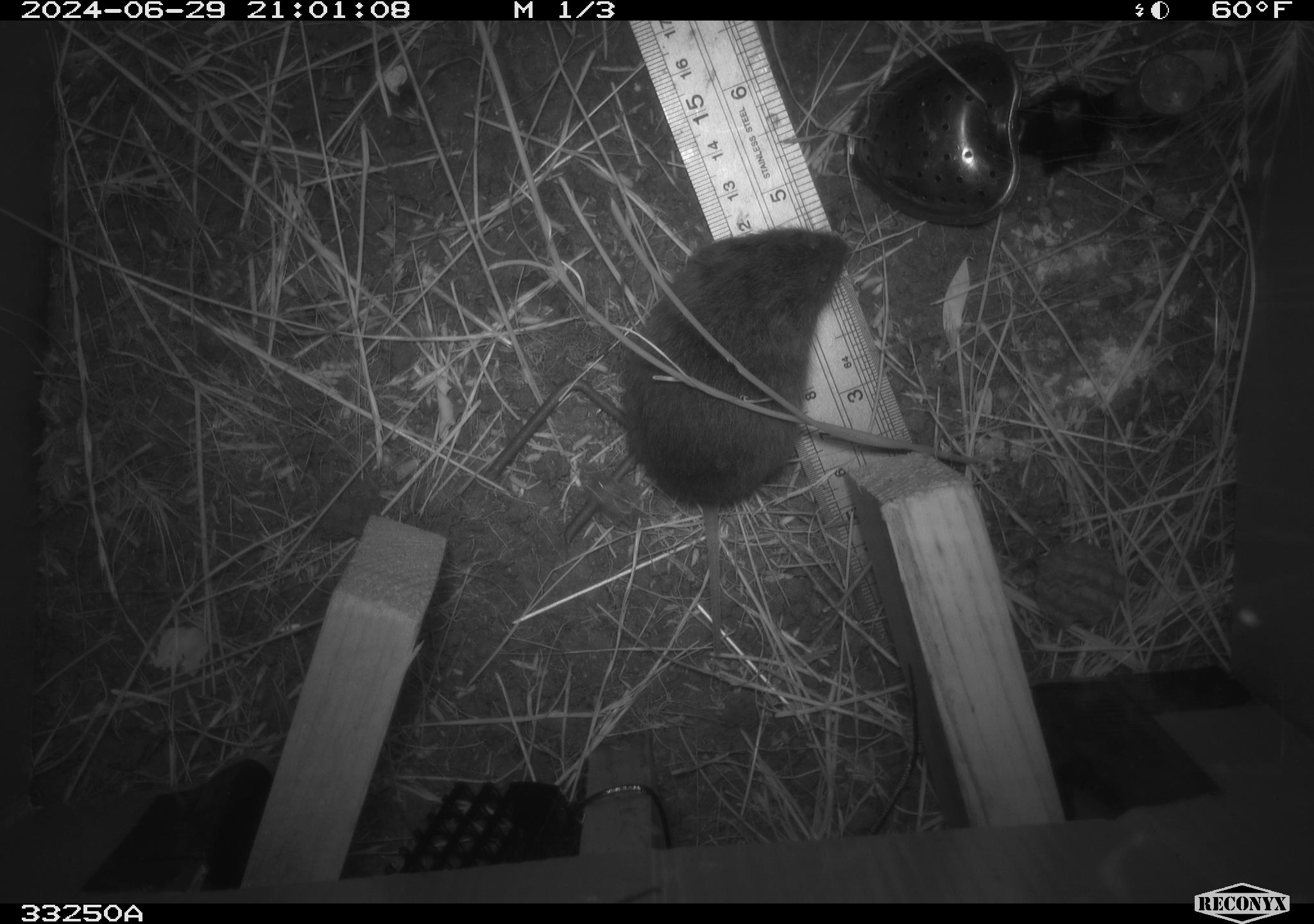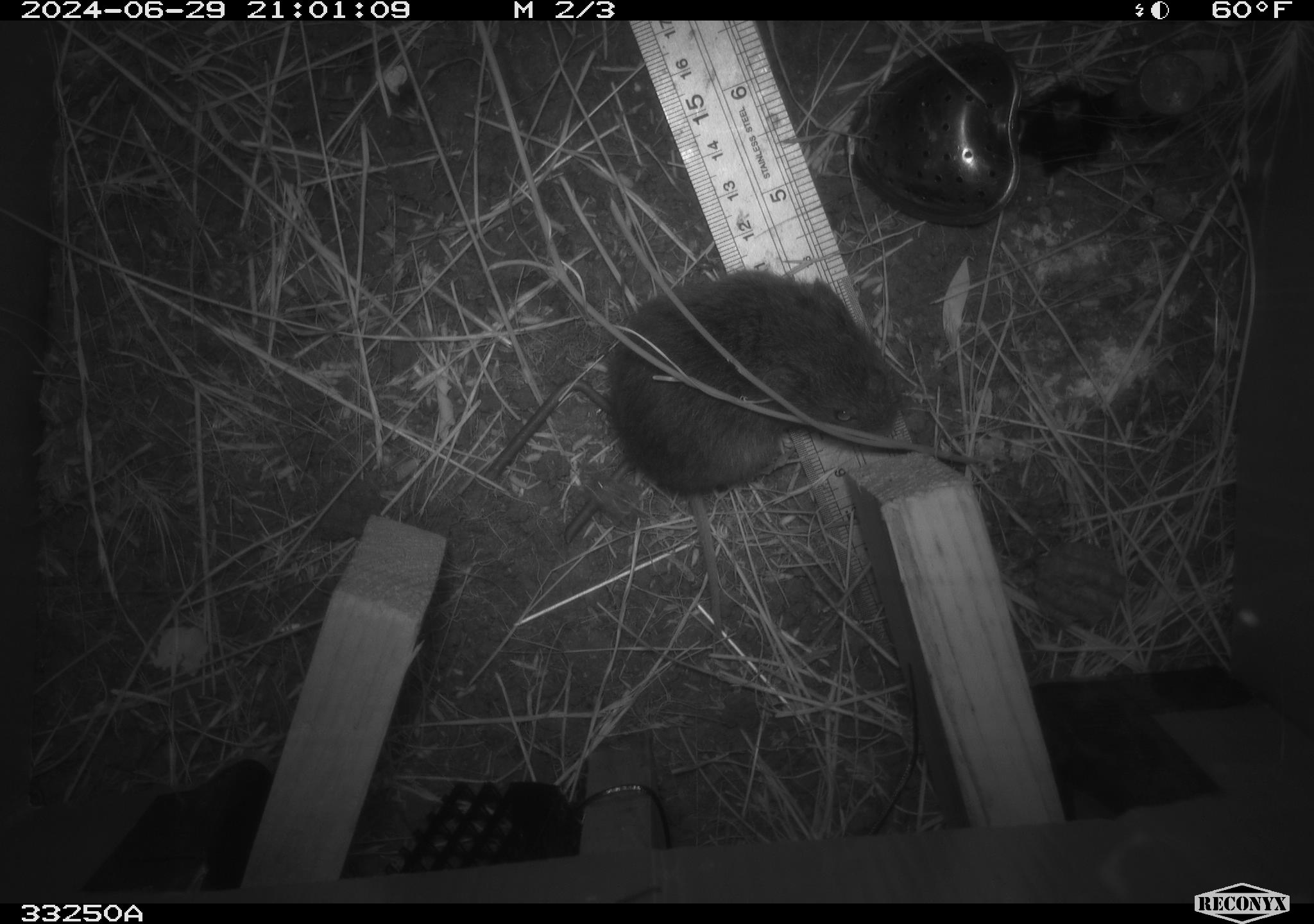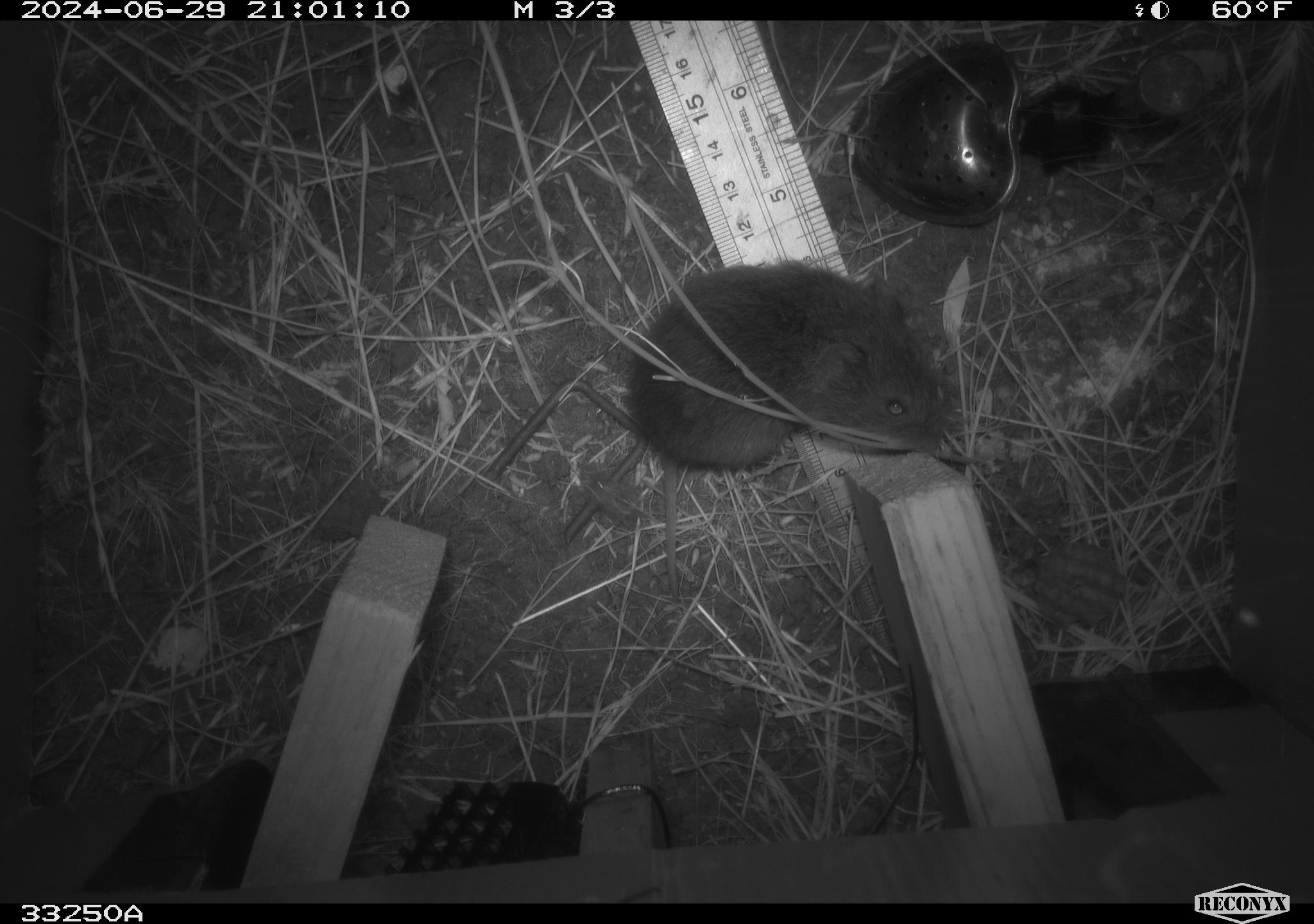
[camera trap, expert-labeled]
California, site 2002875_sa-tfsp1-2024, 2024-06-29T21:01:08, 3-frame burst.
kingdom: Animalia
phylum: Chordata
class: Mammalia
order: Rodentia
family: Cricetidae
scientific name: Arvicolinae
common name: voles, lemmings, and muskrats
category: arvicolinae subfamily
Arvicolinae subfamily (voles, lemmings, and muskrats) (Arvicolinae).